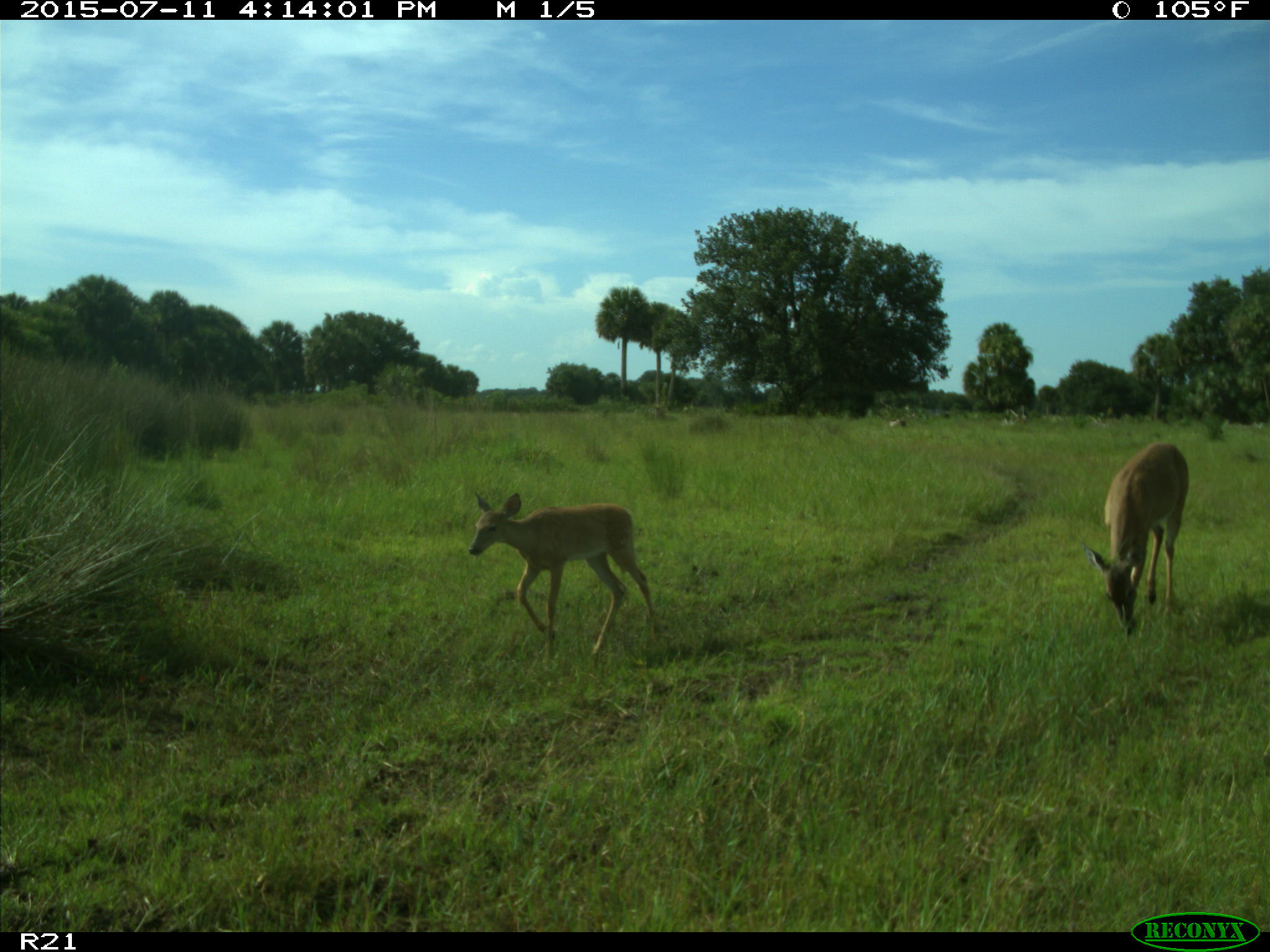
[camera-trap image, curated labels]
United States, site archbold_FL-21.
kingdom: Animalia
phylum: Chordata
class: Mammalia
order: Artiodactyla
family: Cervidae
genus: Odocoileus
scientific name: Odocoileus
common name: deer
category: unidentified deer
Unidentified deer (deer) (Odocoileus).